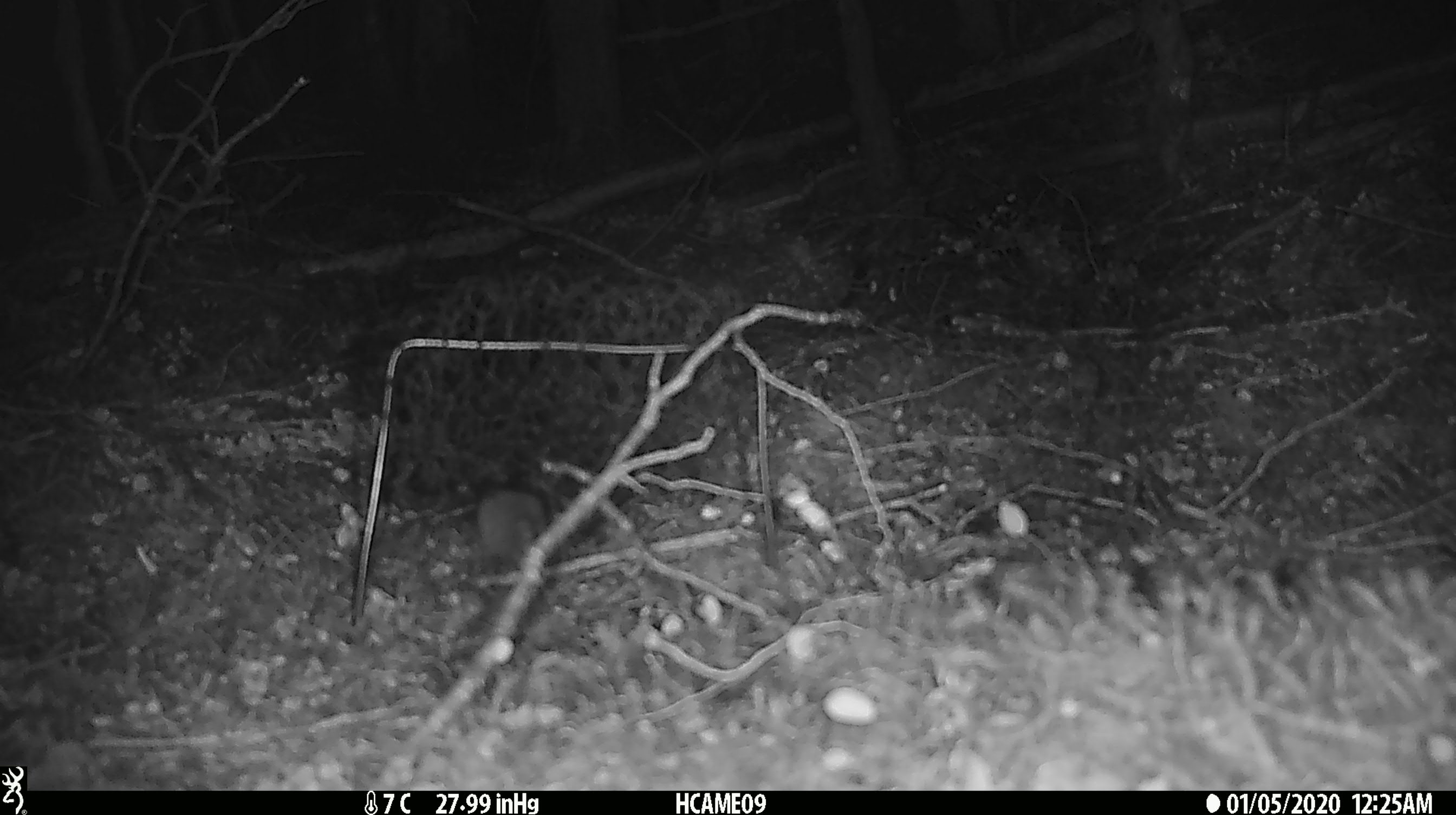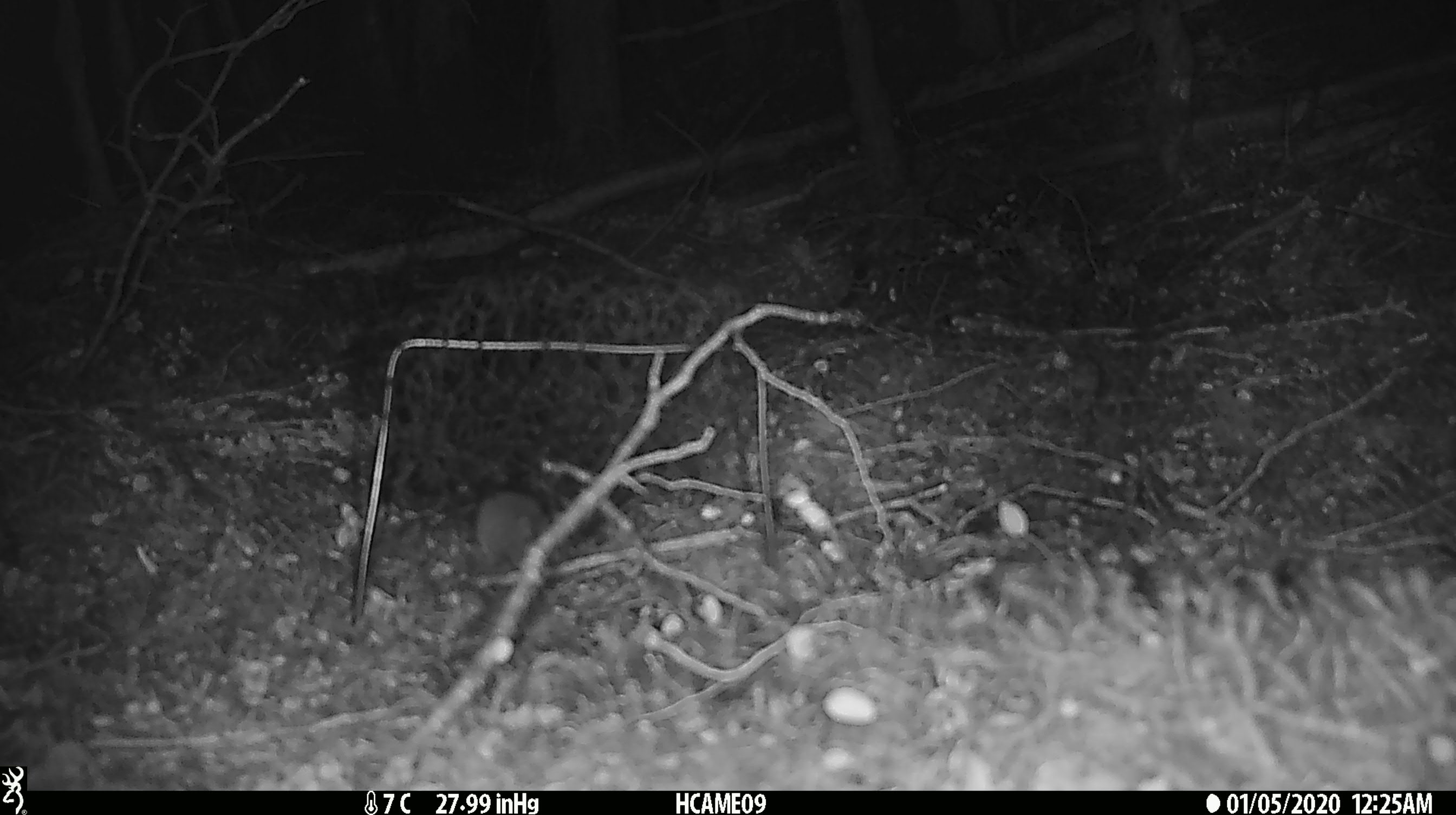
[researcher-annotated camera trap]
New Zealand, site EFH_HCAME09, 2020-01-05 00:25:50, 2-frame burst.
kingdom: Animalia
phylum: Chordata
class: Mammalia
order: Rodentia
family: Muridae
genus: Mus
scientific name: Mus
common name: mouse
Mouse (Mus).